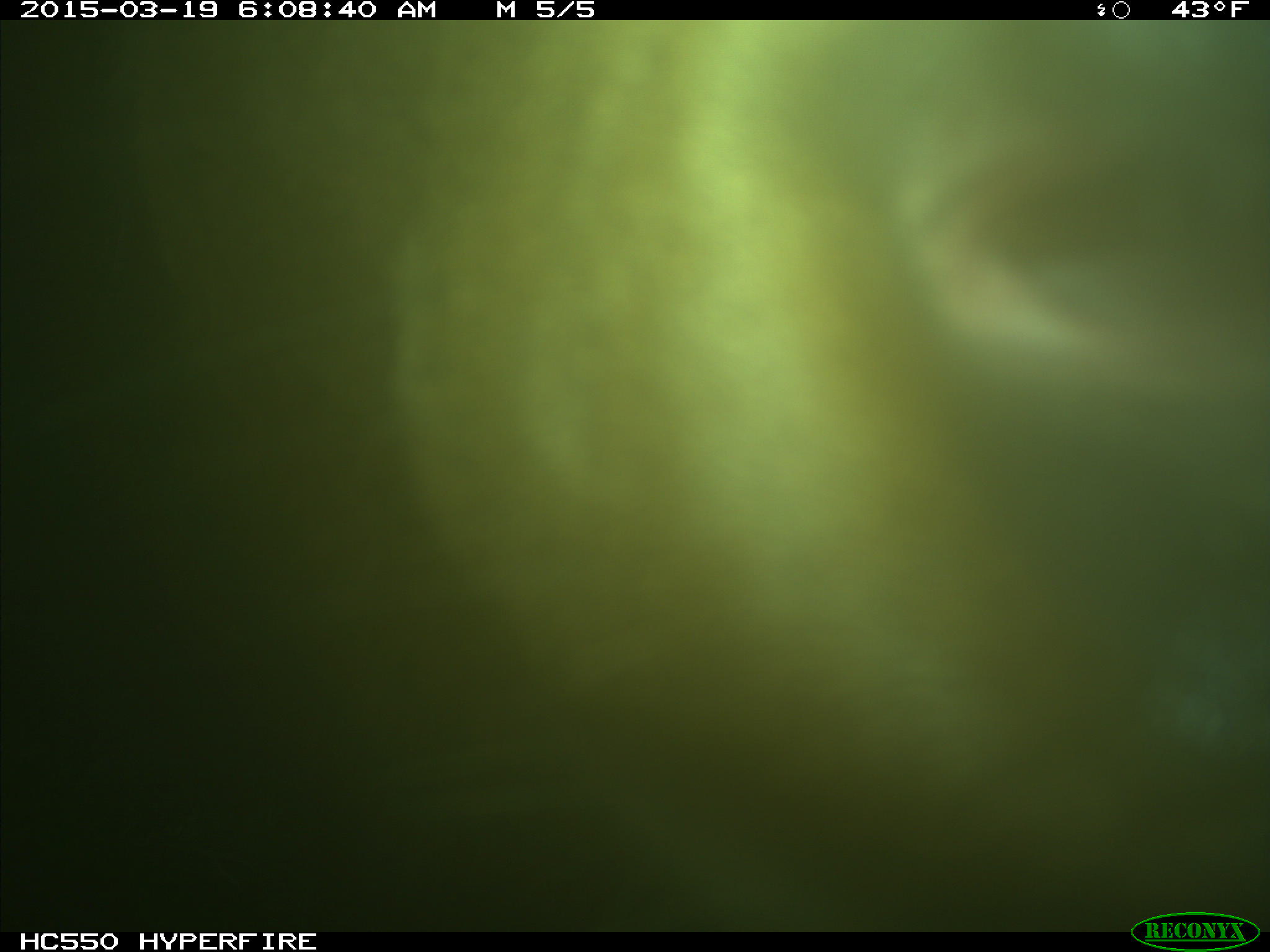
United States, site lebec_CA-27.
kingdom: Animalia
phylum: Chordata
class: Mammalia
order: Artiodactyla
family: Cervidae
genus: Cervus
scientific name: Cervus canadensis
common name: elk